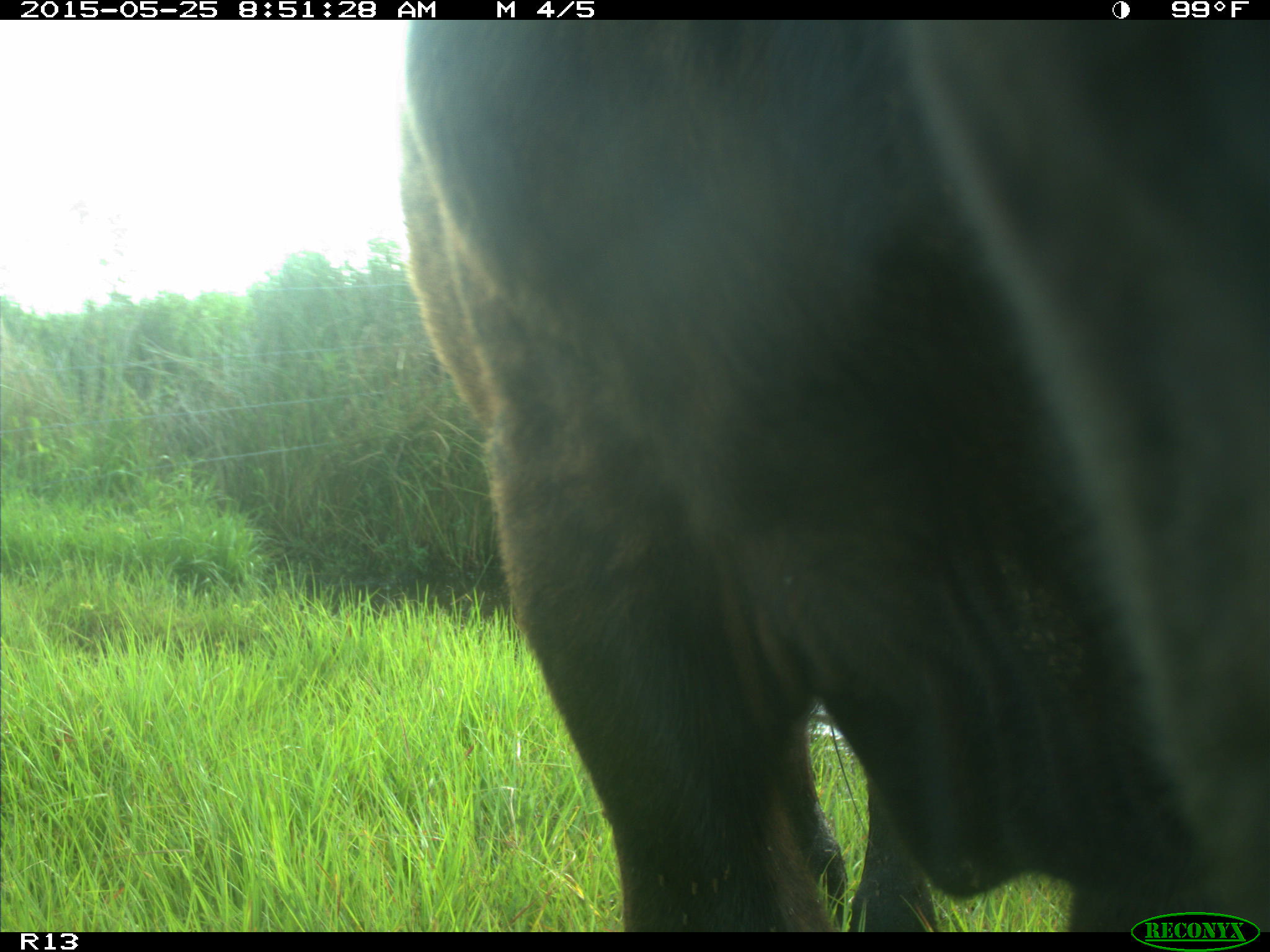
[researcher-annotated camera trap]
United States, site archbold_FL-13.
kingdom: Animalia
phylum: Chordata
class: Mammalia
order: Artiodactyla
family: Bovidae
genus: Bos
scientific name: Bos taurus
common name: domestic cow